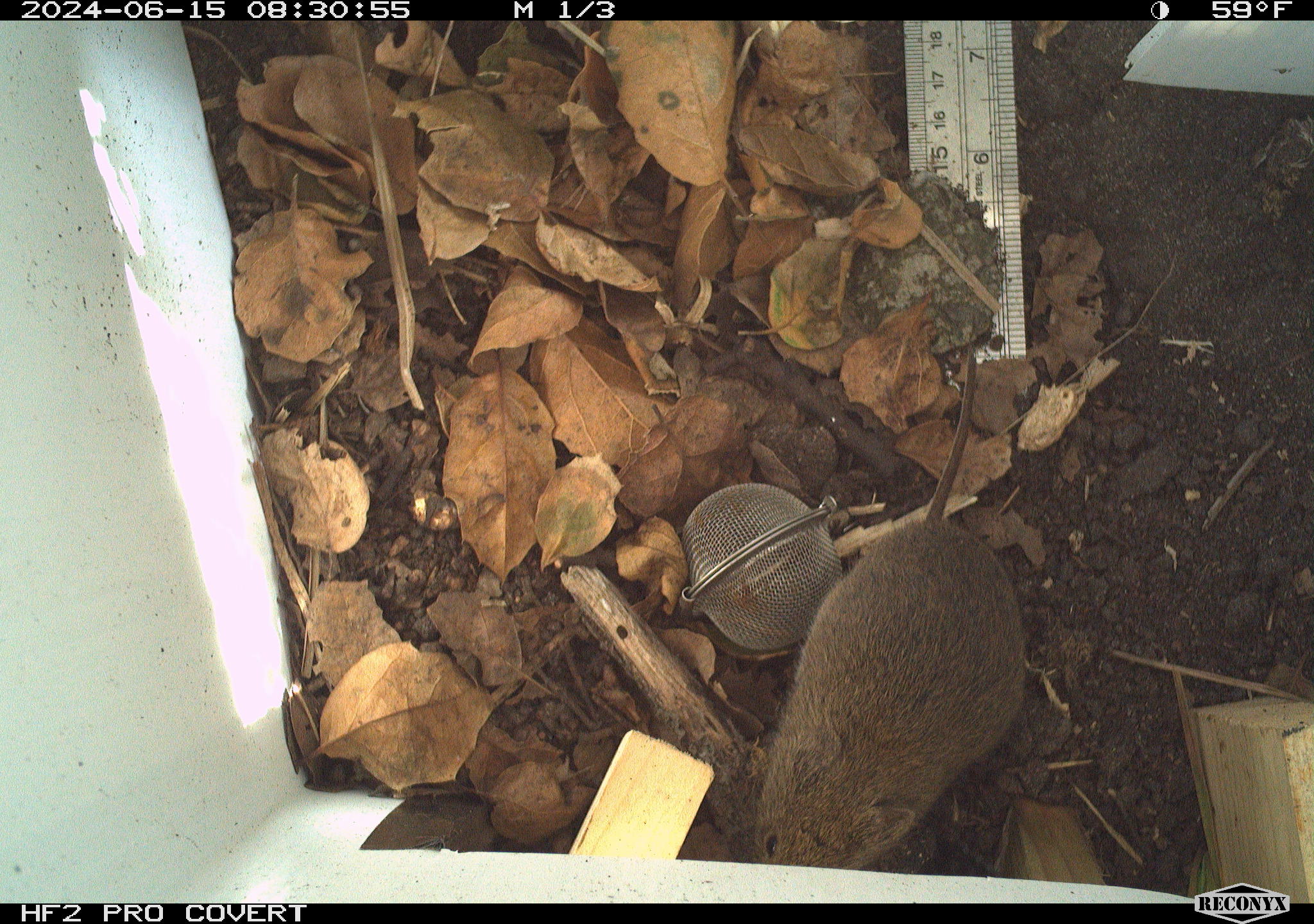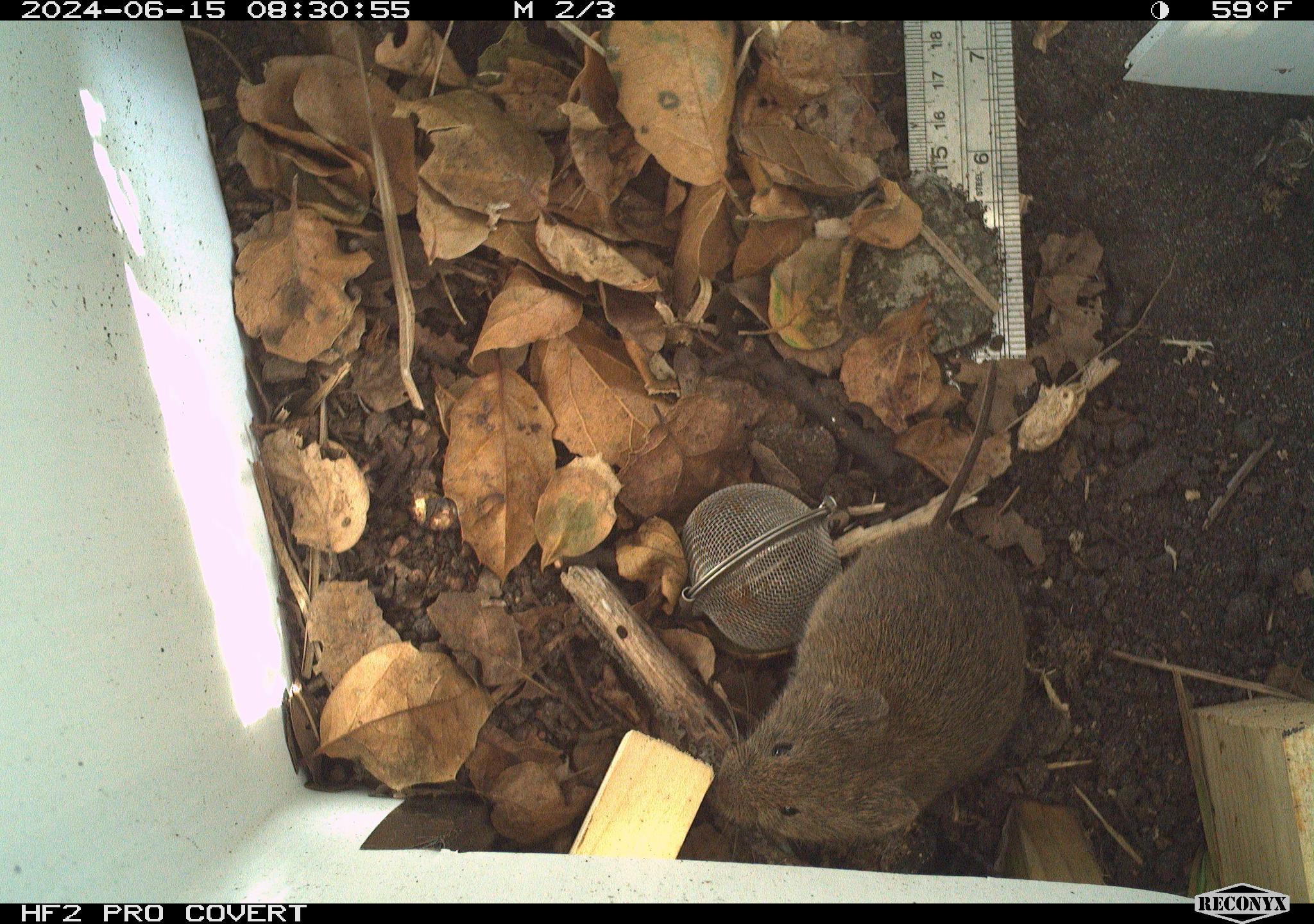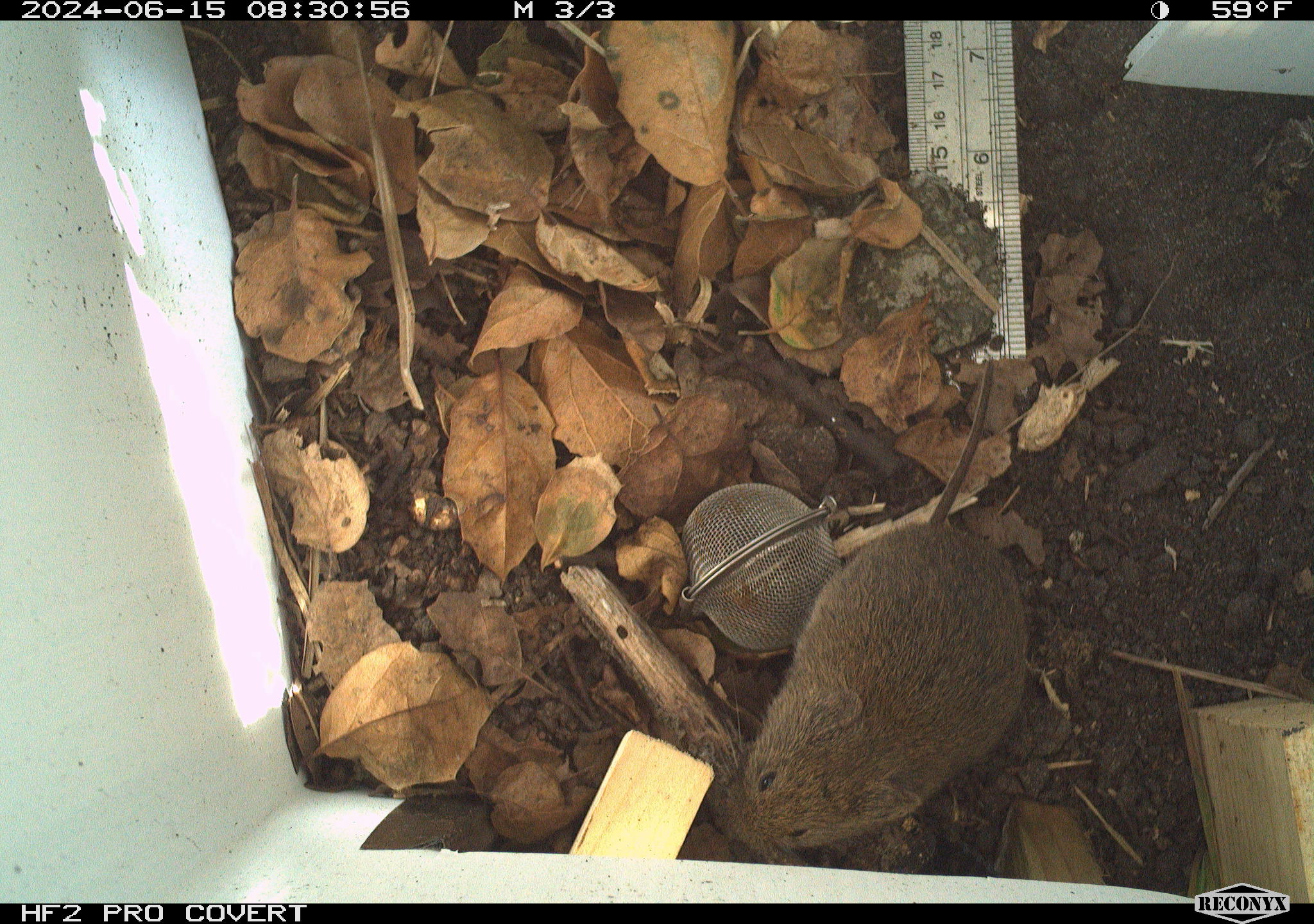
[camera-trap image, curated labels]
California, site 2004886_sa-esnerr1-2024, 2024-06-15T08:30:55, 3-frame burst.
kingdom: Animalia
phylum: Chordata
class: Mammalia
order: Rodentia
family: Cricetidae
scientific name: Cricetidae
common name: hamsters, voles, lemmings, and allies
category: cricetidae family